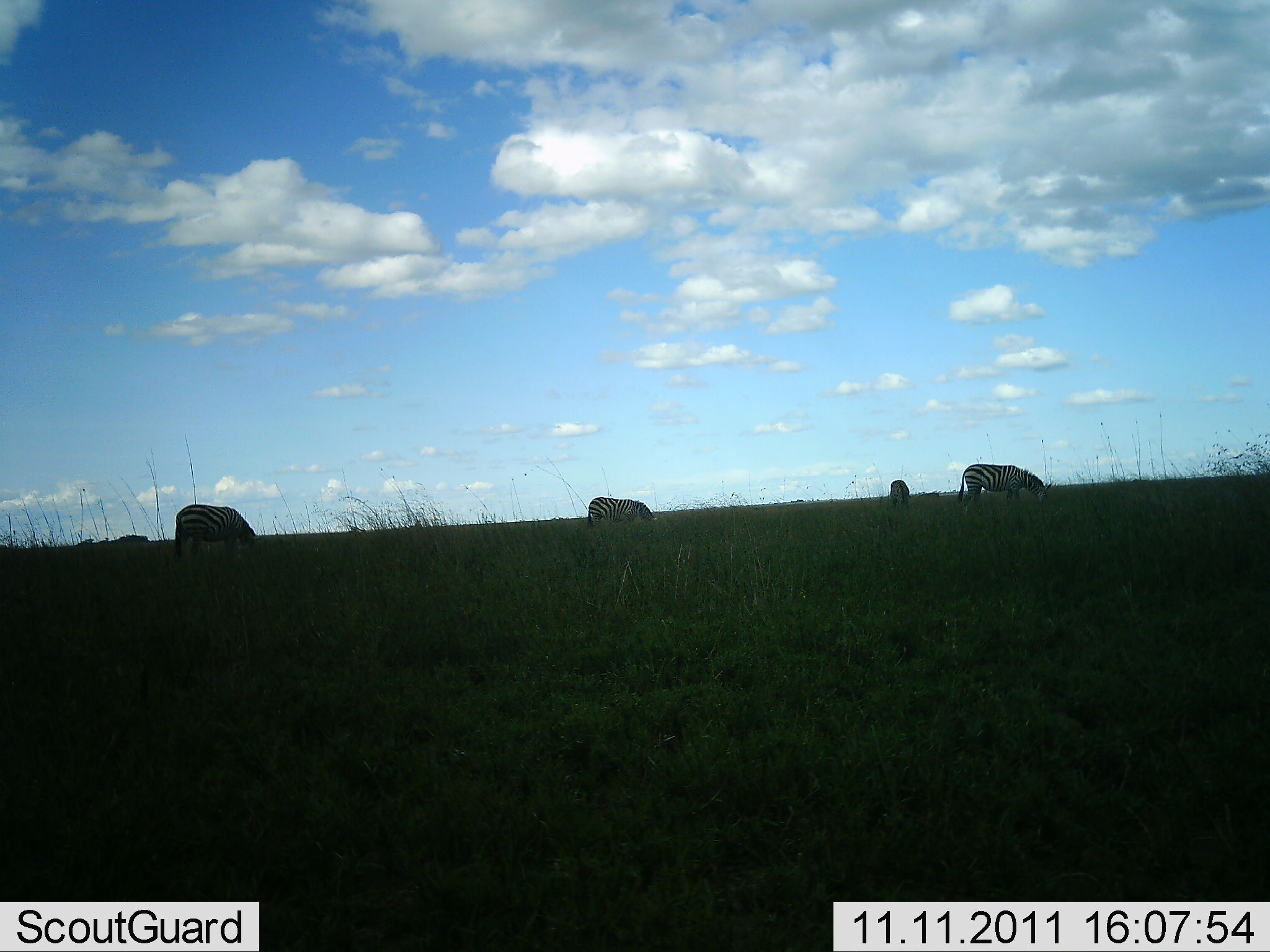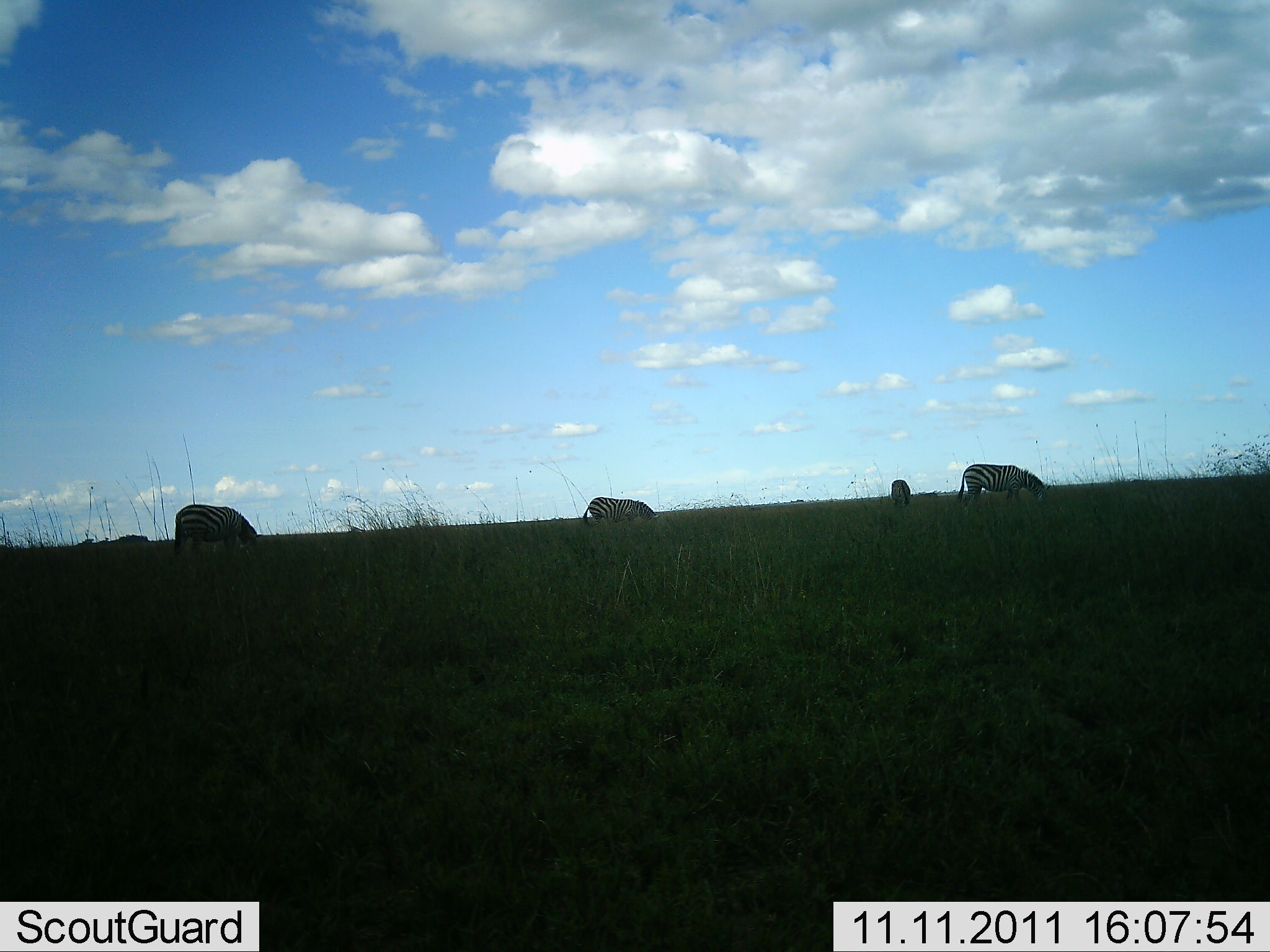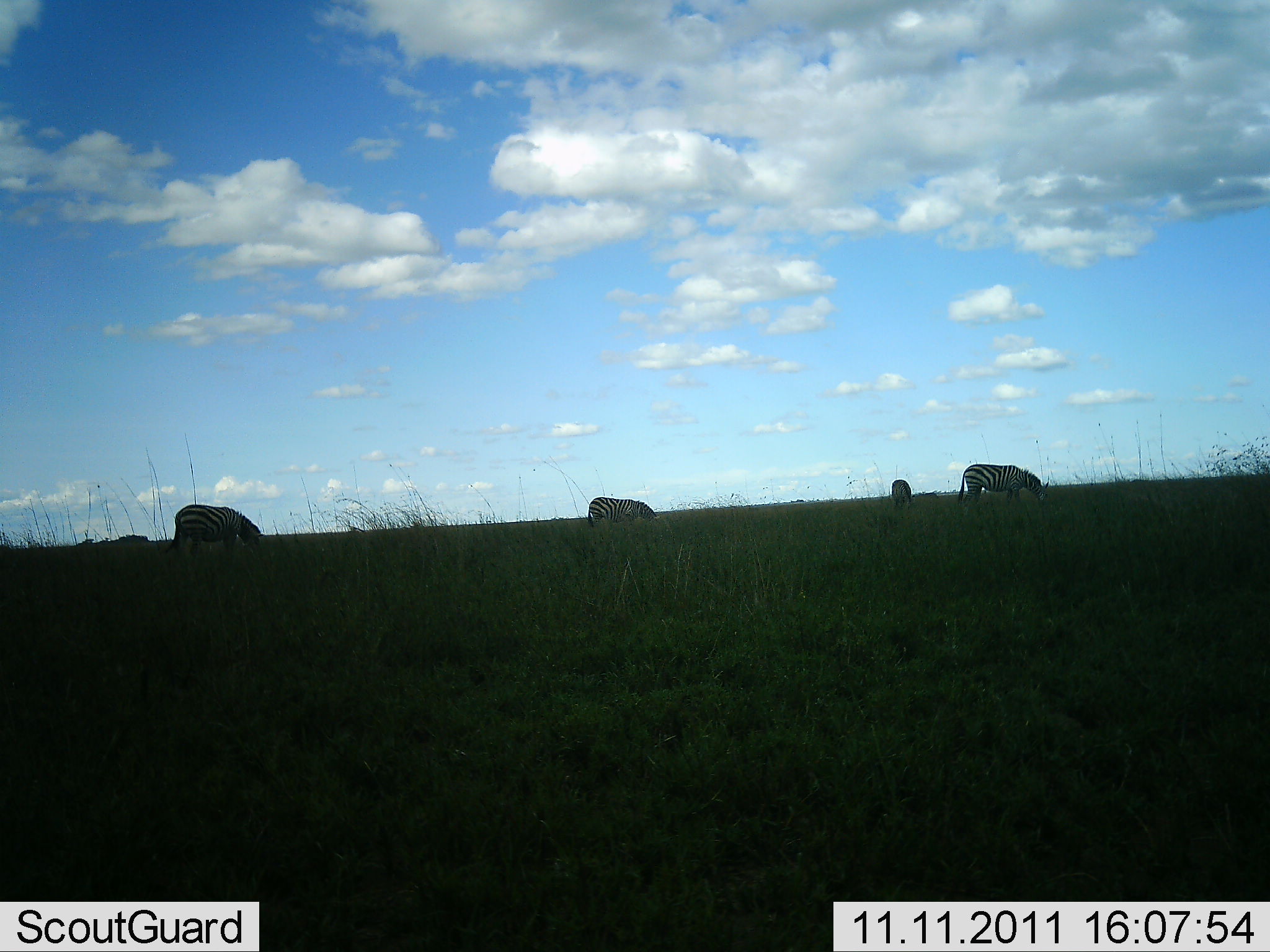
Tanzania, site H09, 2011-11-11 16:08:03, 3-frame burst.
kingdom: Animalia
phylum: Chordata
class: Mammalia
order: Perissodactyla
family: Equidae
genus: Equus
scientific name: Equus quagga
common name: plains zebra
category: zebra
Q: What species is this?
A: Zebra (plains zebra) (Equus quagga).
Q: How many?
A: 4.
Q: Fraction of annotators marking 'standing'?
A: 30%.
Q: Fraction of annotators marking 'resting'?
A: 0%.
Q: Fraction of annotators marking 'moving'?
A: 0%.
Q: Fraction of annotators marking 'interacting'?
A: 0%.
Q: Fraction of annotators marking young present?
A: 0%.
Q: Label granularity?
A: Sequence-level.